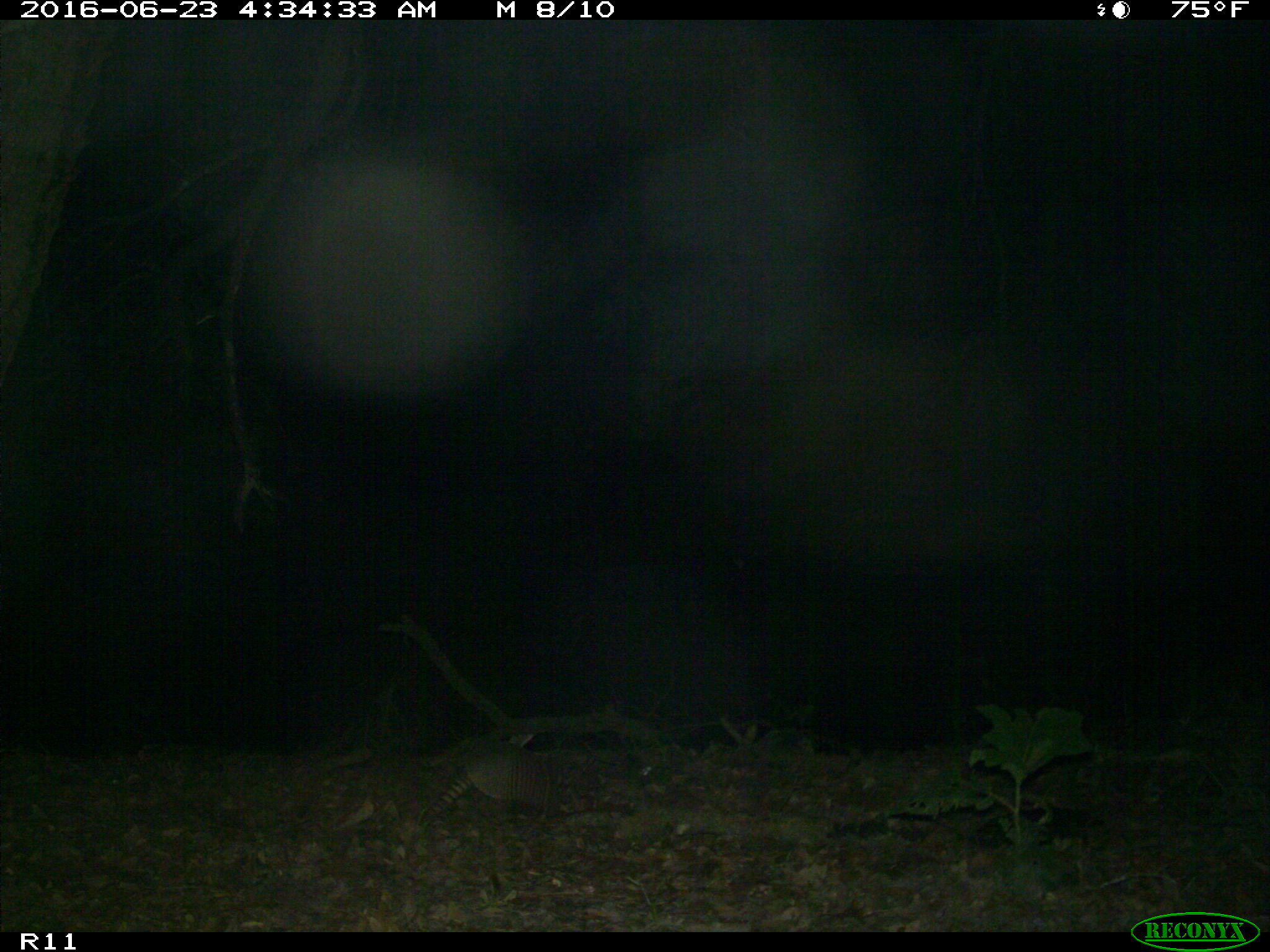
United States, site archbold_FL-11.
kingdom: Animalia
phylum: Chordata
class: Mammalia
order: Cingulata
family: Dasypodidae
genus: Dasypus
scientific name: Dasypus novemcinctus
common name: nine-banded armadillo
Dasypus novemcinctus (nine-banded armadillo).